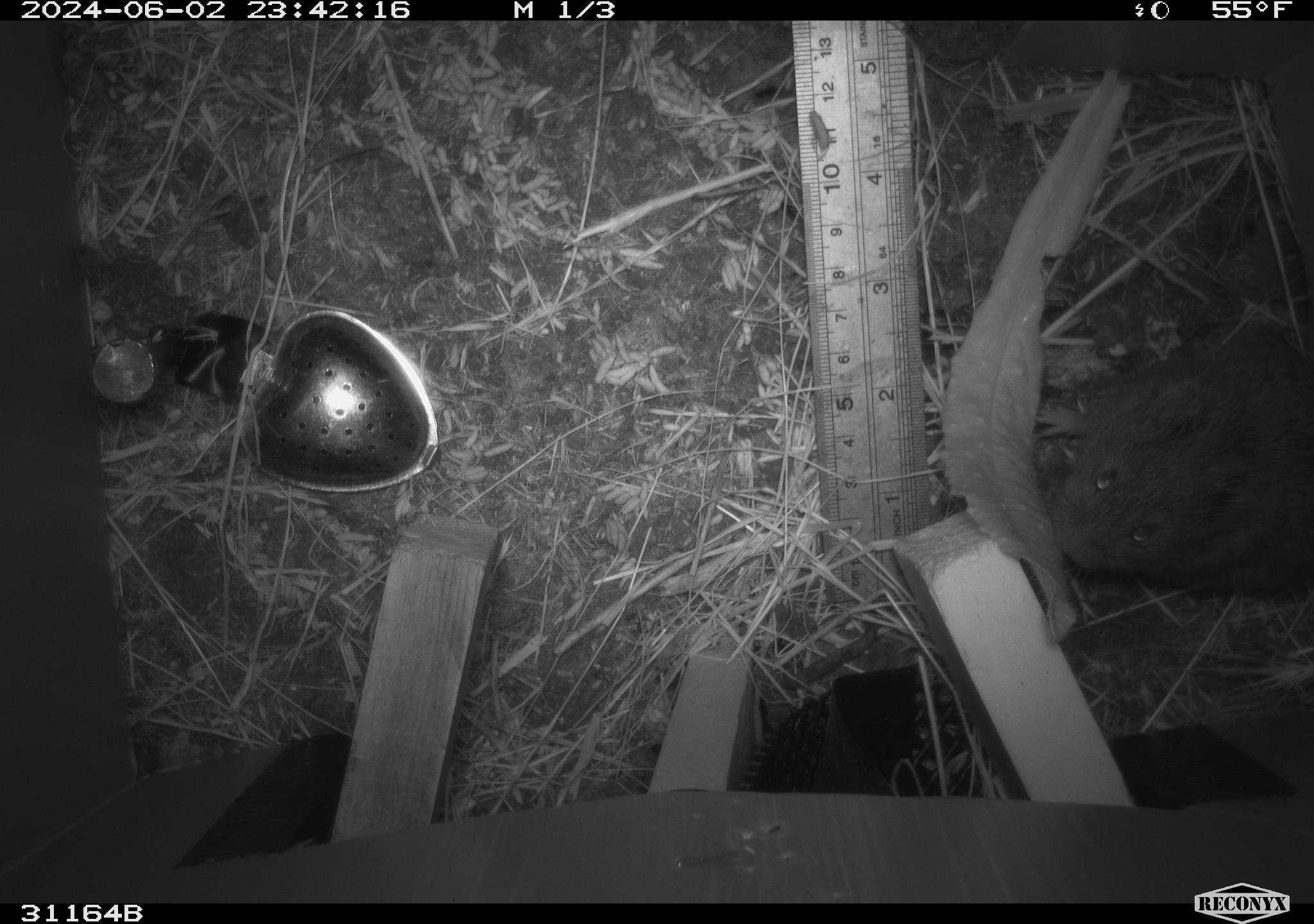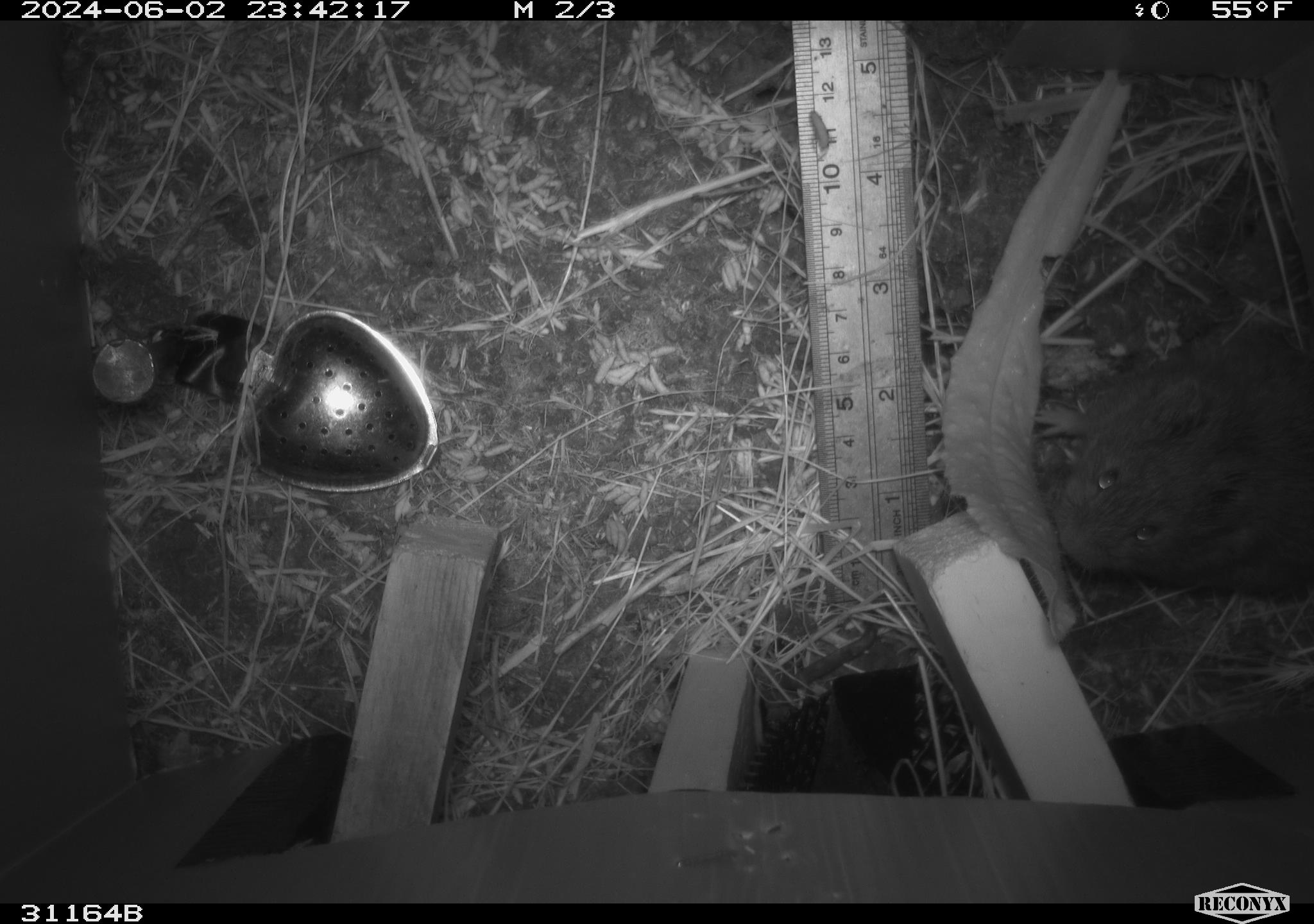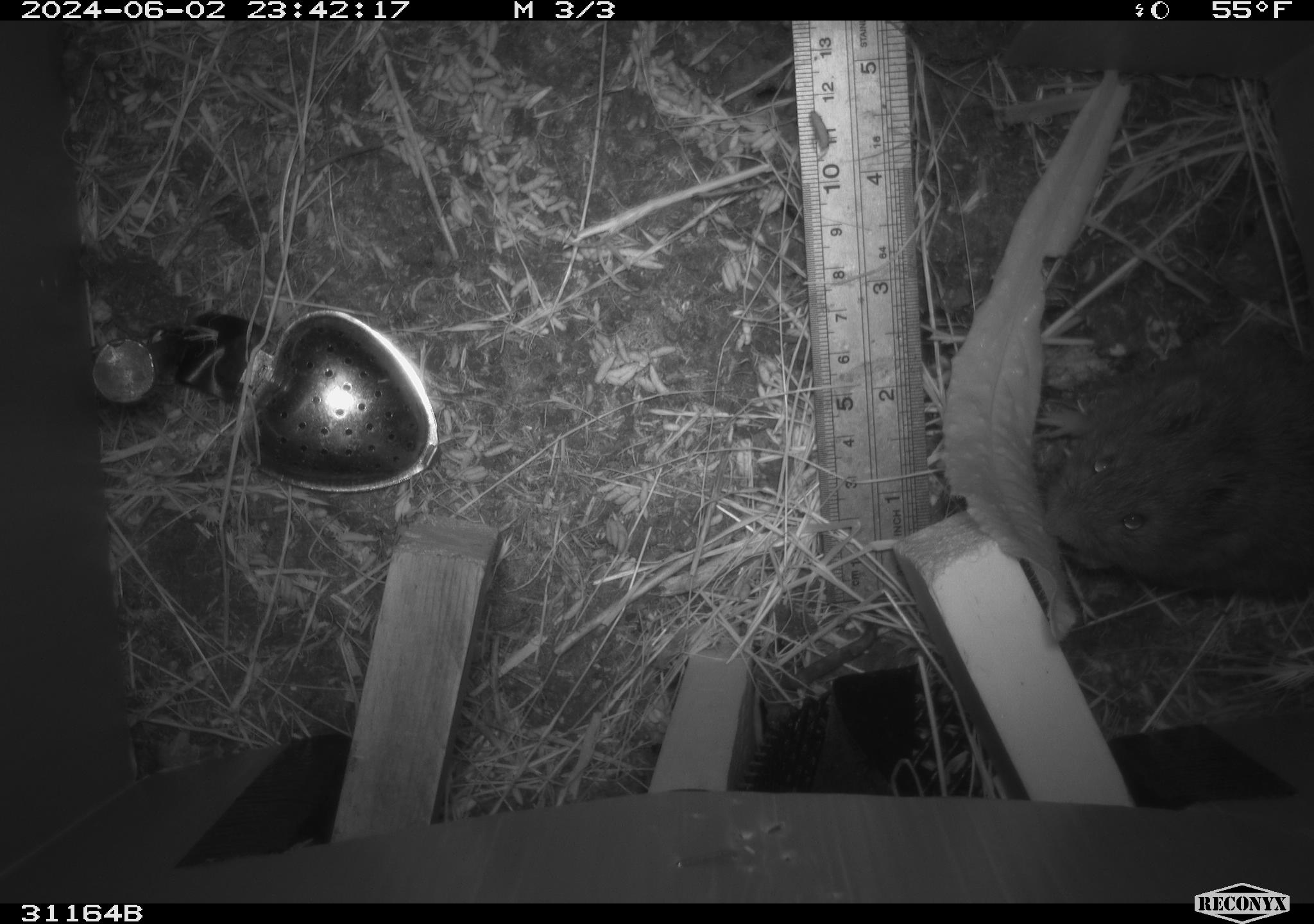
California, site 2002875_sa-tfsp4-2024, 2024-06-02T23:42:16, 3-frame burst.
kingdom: Animalia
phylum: Chordata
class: Mammalia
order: Rodentia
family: Cricetidae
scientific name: Arvicolinae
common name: voles, lemmings, and muskrats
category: arvicolinae subfamily